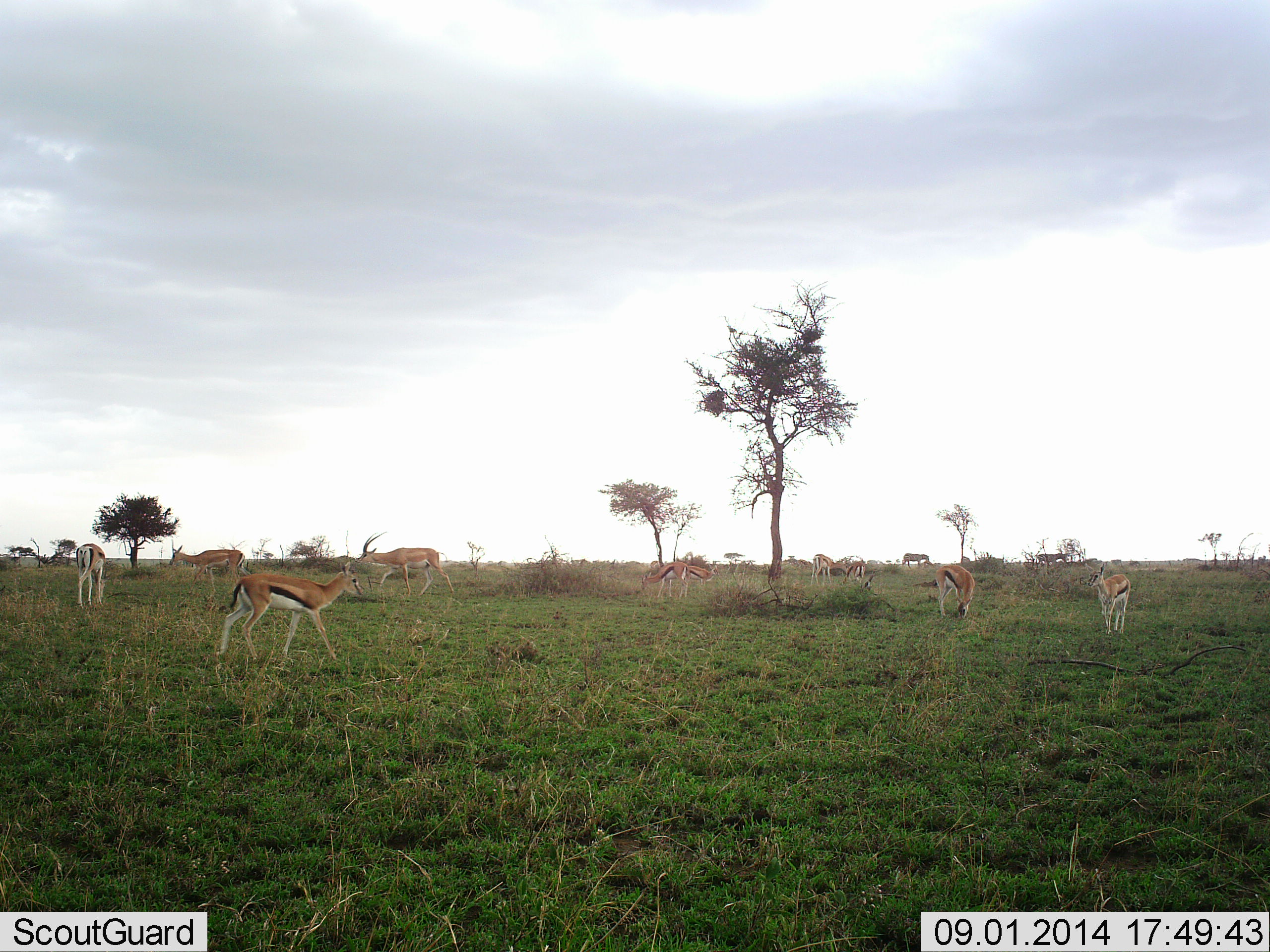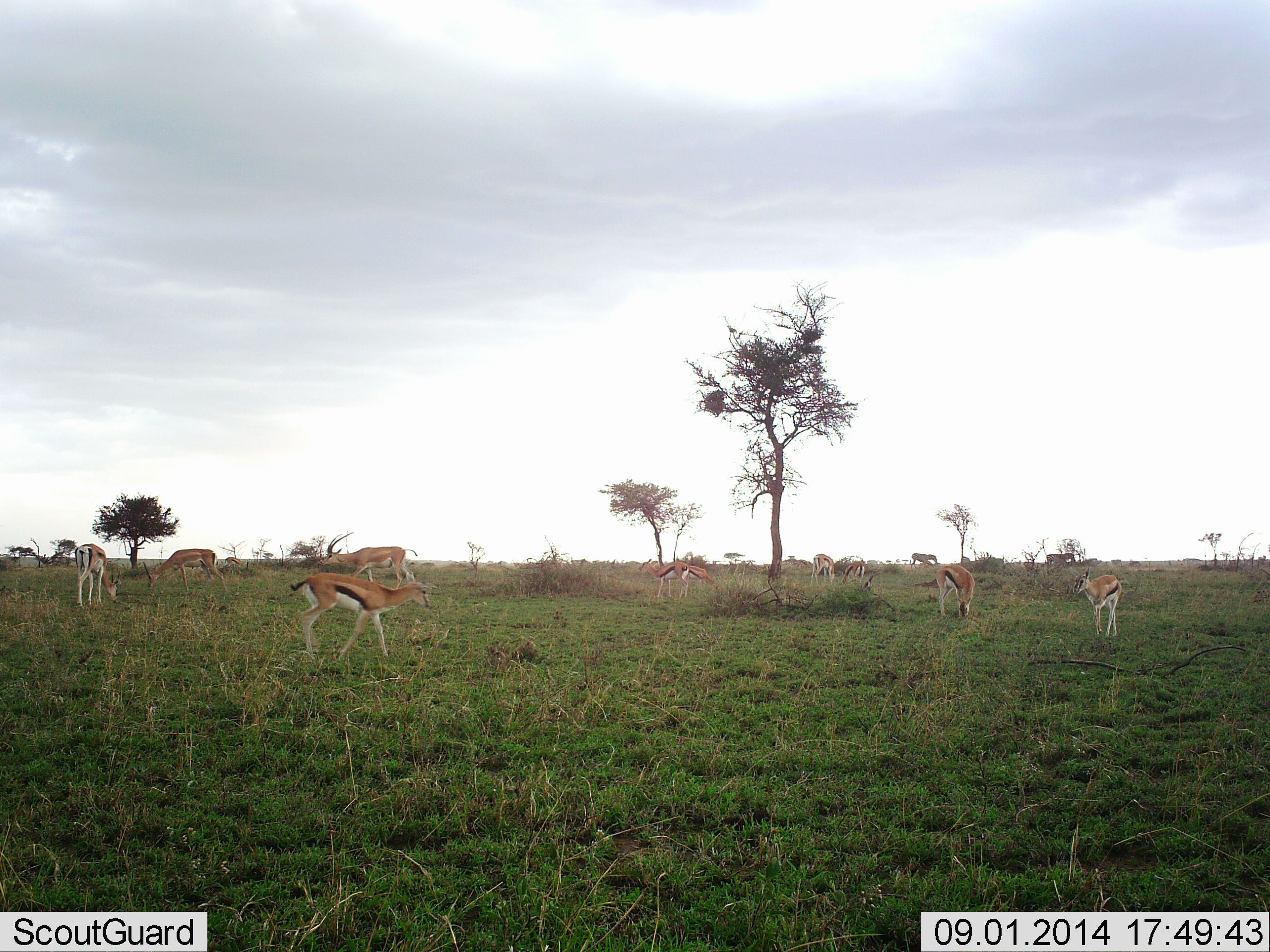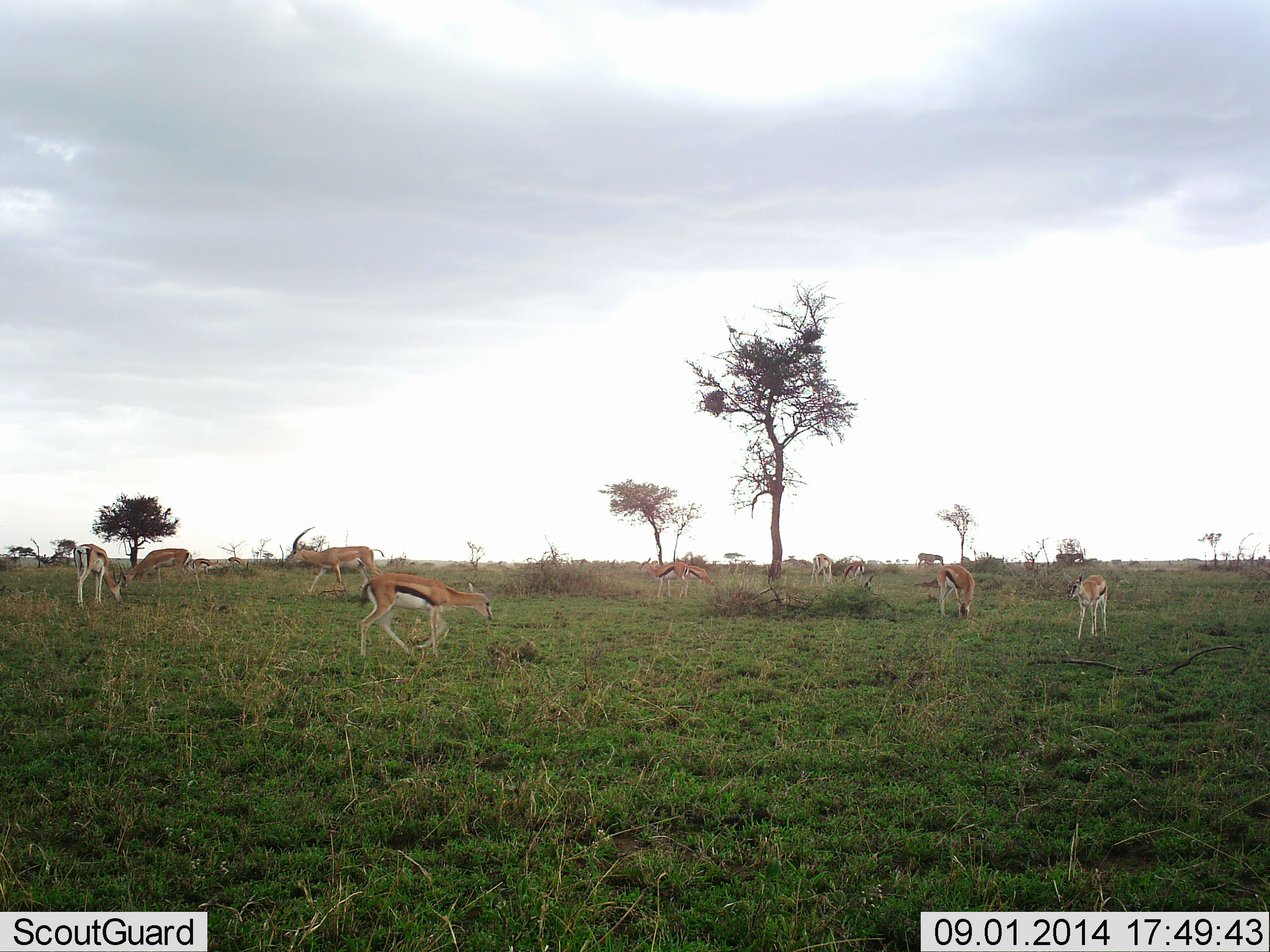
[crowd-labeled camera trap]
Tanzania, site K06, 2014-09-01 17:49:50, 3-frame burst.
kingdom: Animalia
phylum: Chordata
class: Mammalia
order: Artiodactyla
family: Bovidae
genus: Eudorcas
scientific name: Eudorcas thomsonii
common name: thomson's gazelle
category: gazellethomsons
Gazellethomsons (thomson's gazelle) (Eudorcas thomsonii), count 10. Behavior (volunteer vote fractions): standing 44%, resting 0%, moving 83%, interacting 0%. Young present (vote fraction): 6%. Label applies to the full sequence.